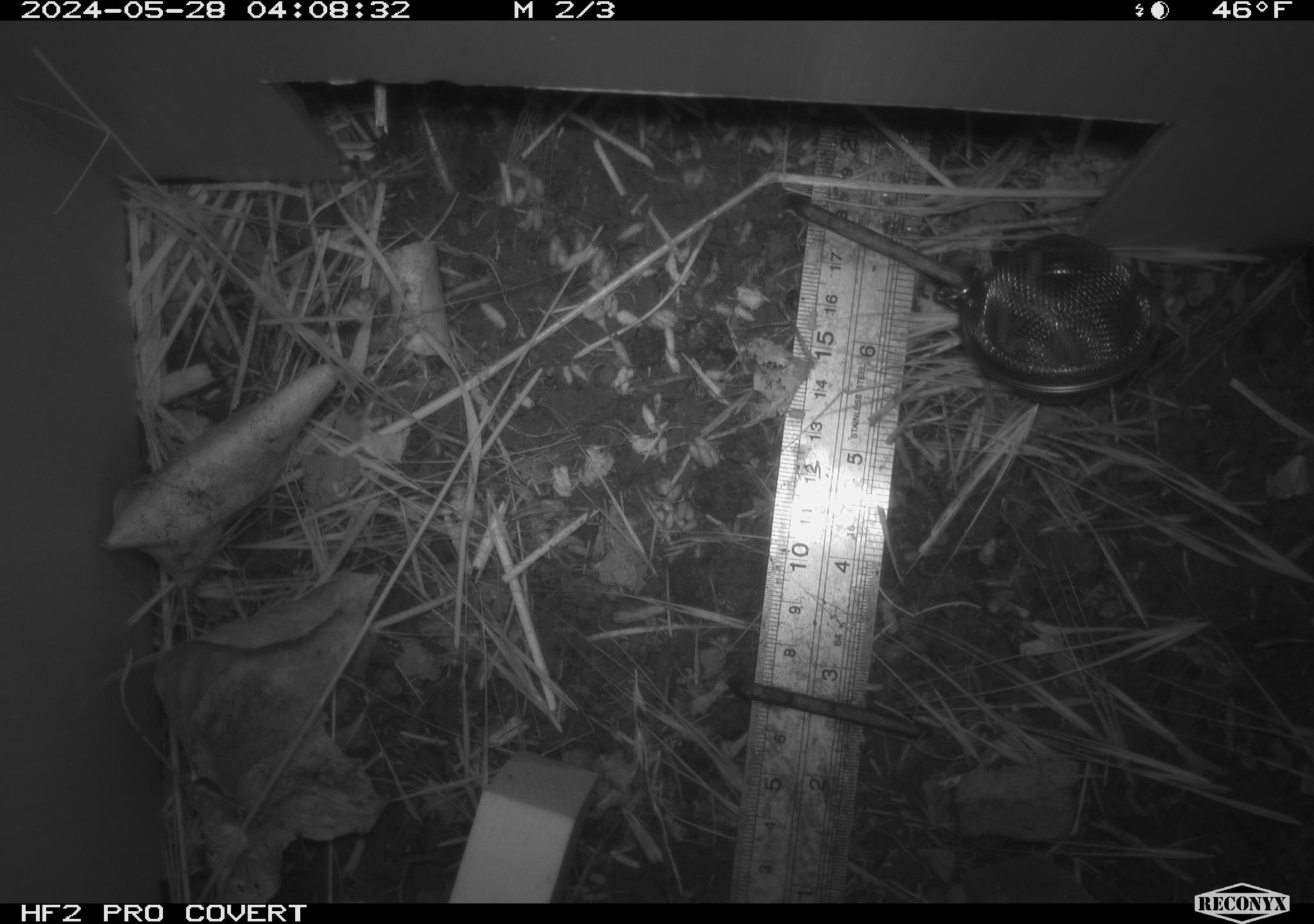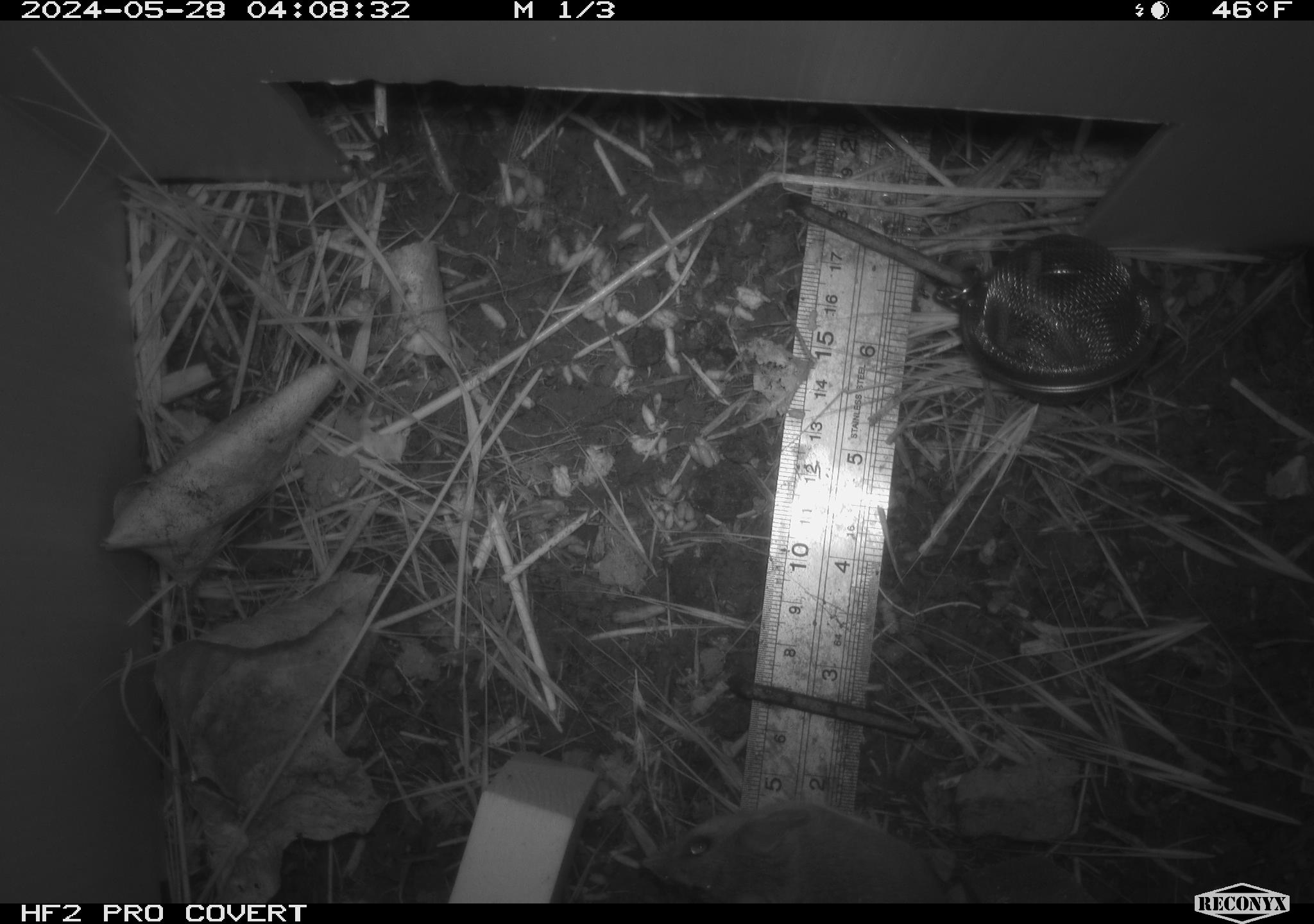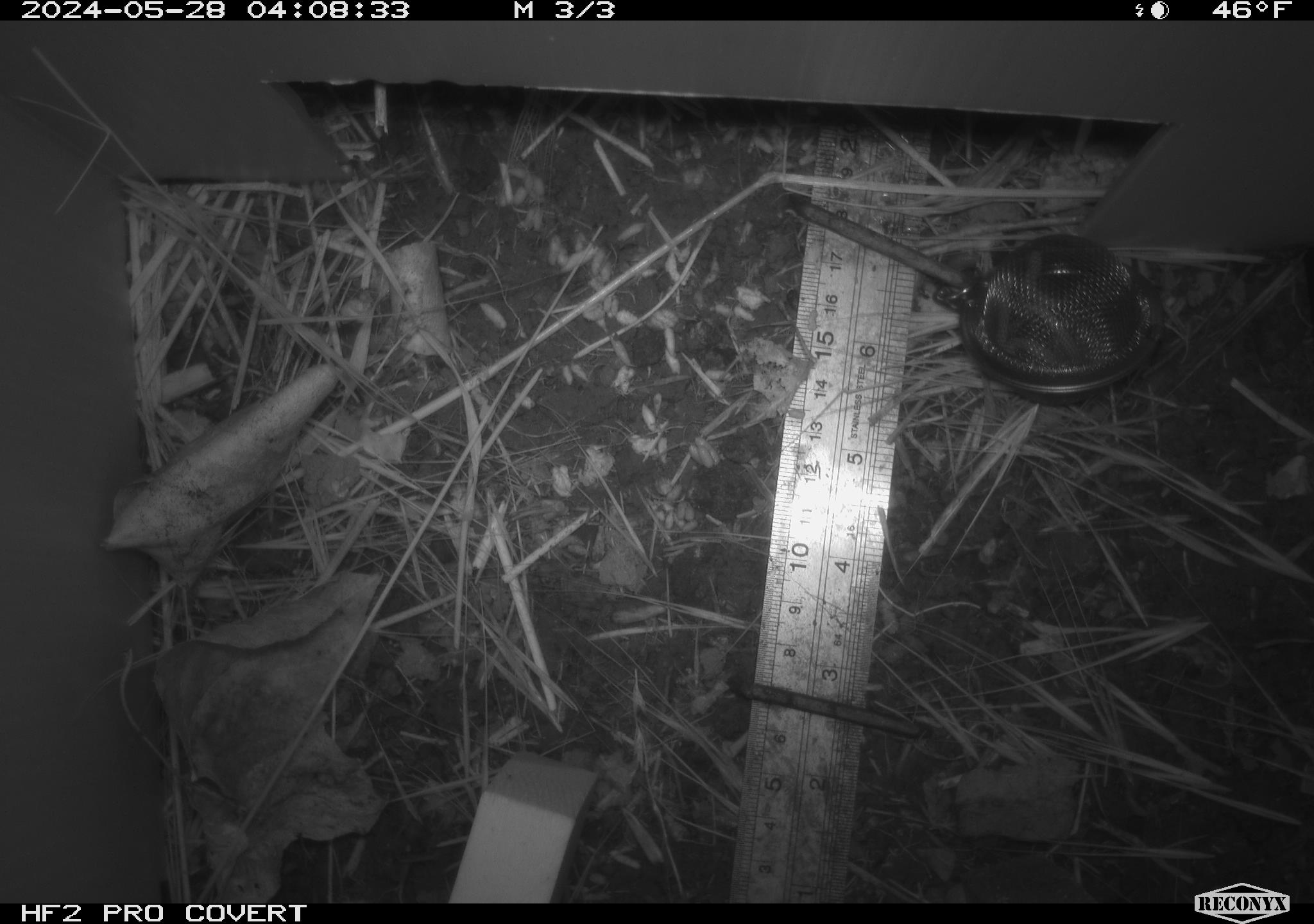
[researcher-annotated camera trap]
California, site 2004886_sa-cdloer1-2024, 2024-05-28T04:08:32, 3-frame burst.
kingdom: Animalia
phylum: Chordata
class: Mammalia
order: Rodentia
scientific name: Rodentia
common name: mouse species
Mouse species (Rodentia).